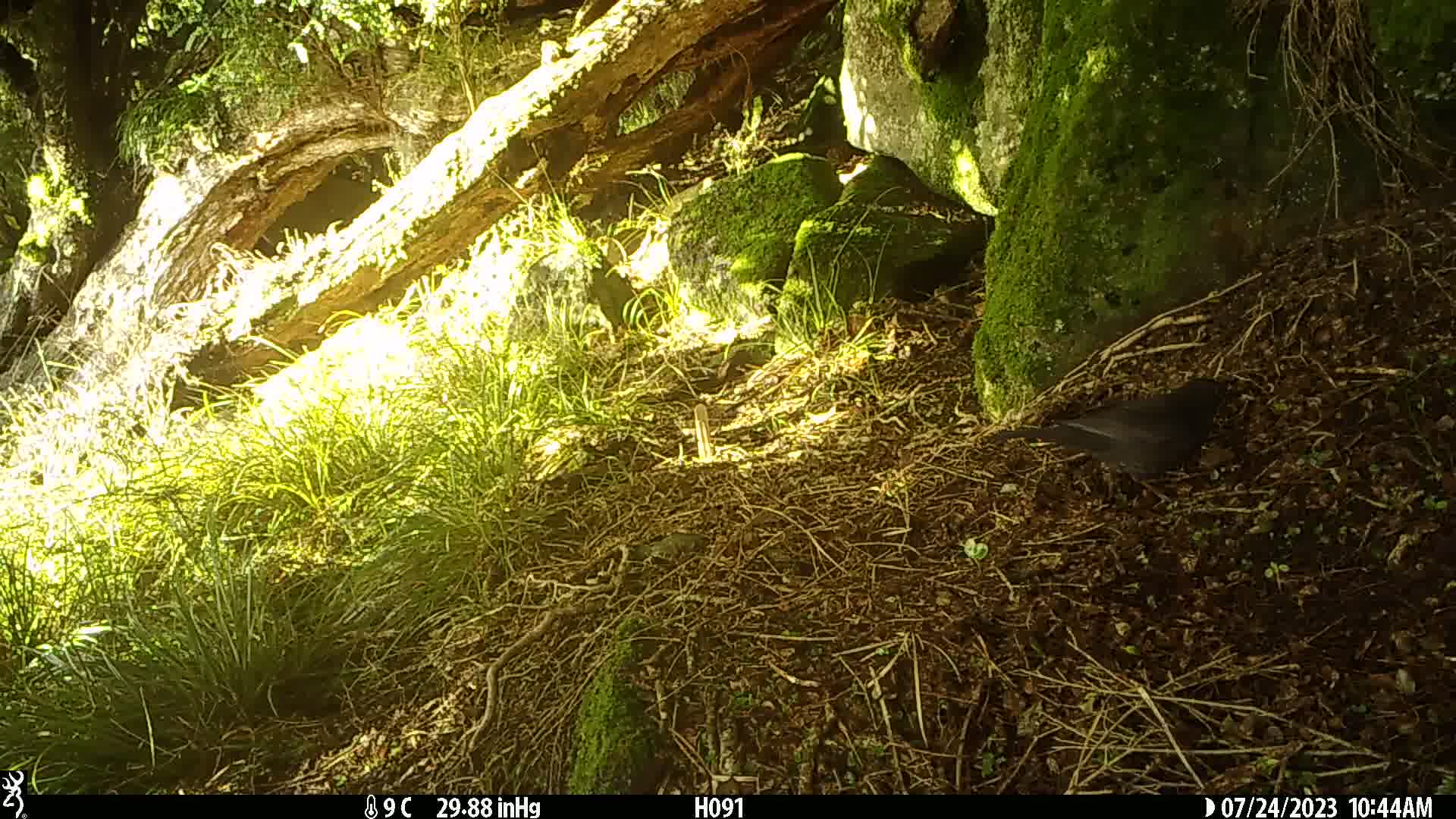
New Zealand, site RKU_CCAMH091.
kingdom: Animalia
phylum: Chordata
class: Aves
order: Passeriformes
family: Turdidae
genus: Turdus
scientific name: Turdus merula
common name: eurasian blackbird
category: blackbird